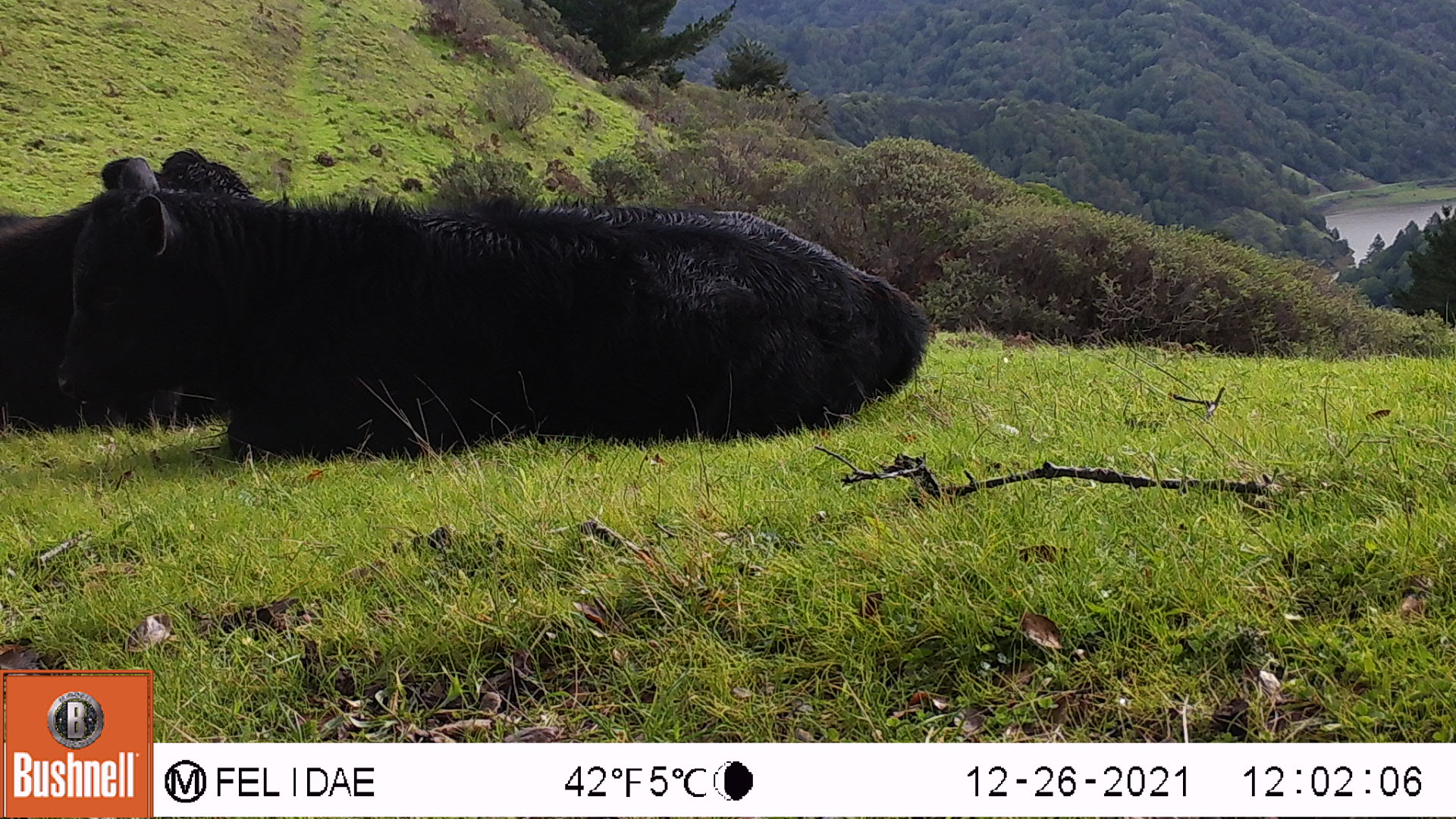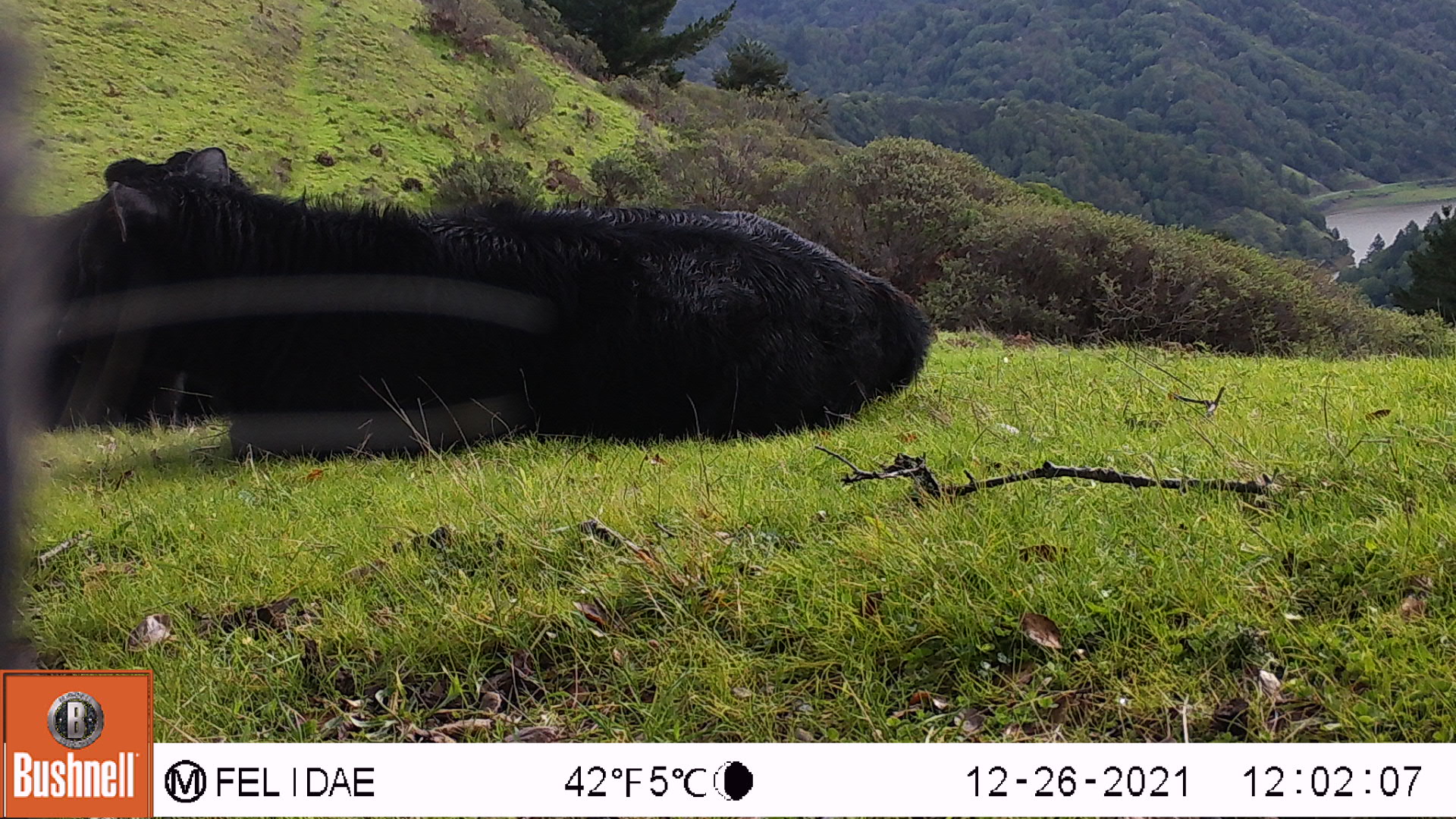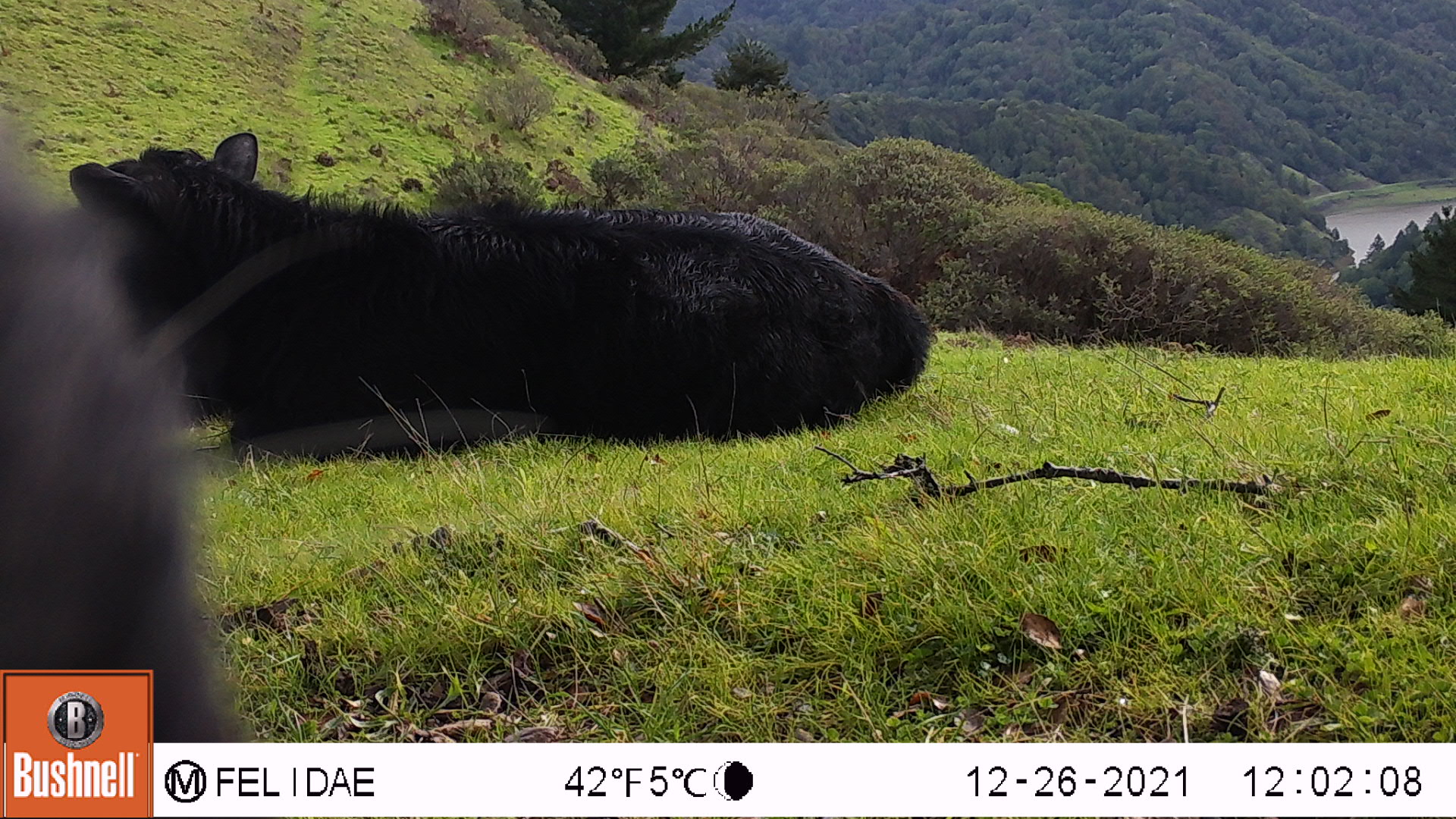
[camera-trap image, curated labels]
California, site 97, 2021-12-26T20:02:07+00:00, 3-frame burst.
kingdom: Animalia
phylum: Chordata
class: Mammalia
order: Artiodactyla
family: Bovidae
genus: Bos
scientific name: Bos taurus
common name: domestic cattle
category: cattle